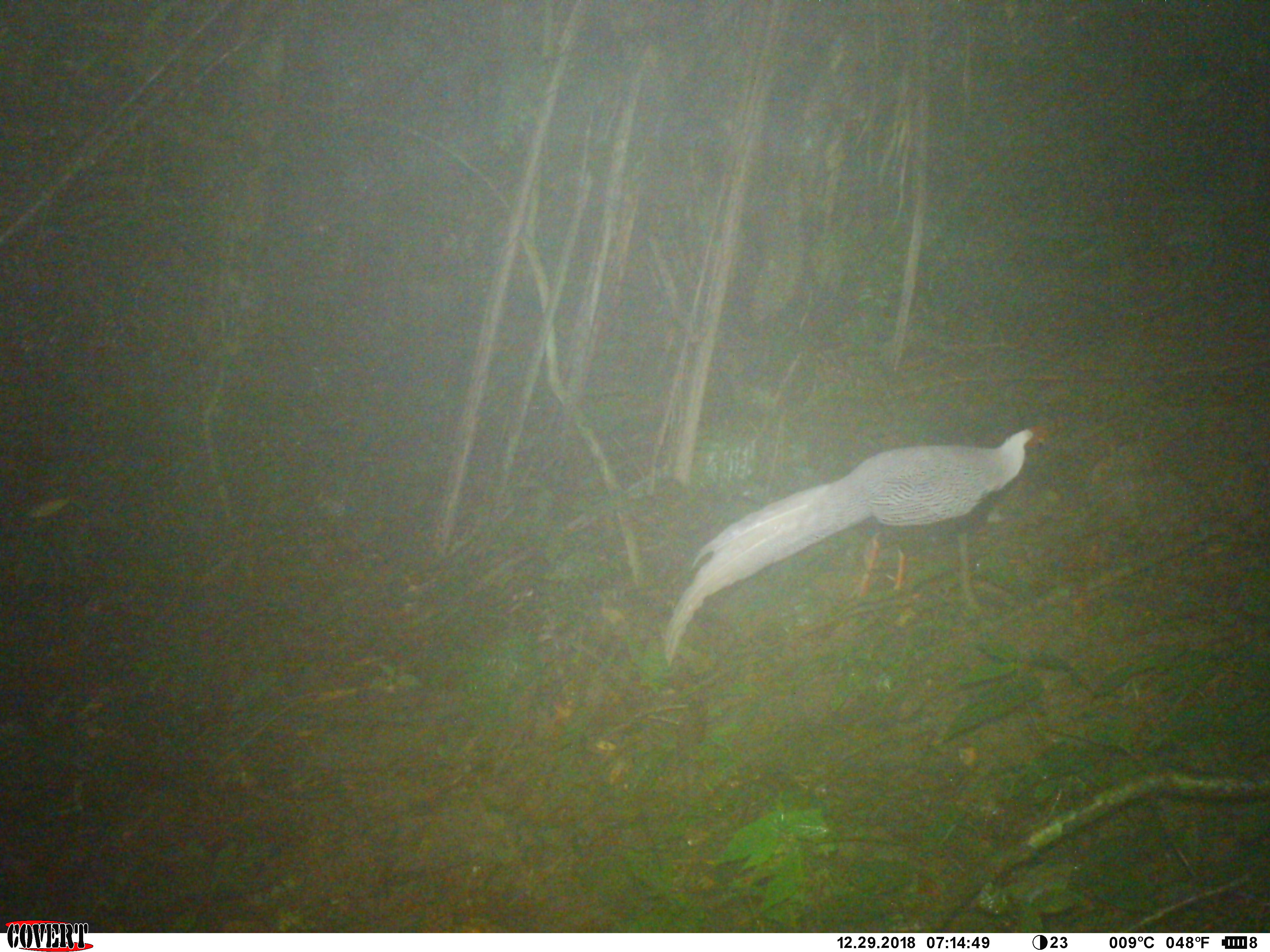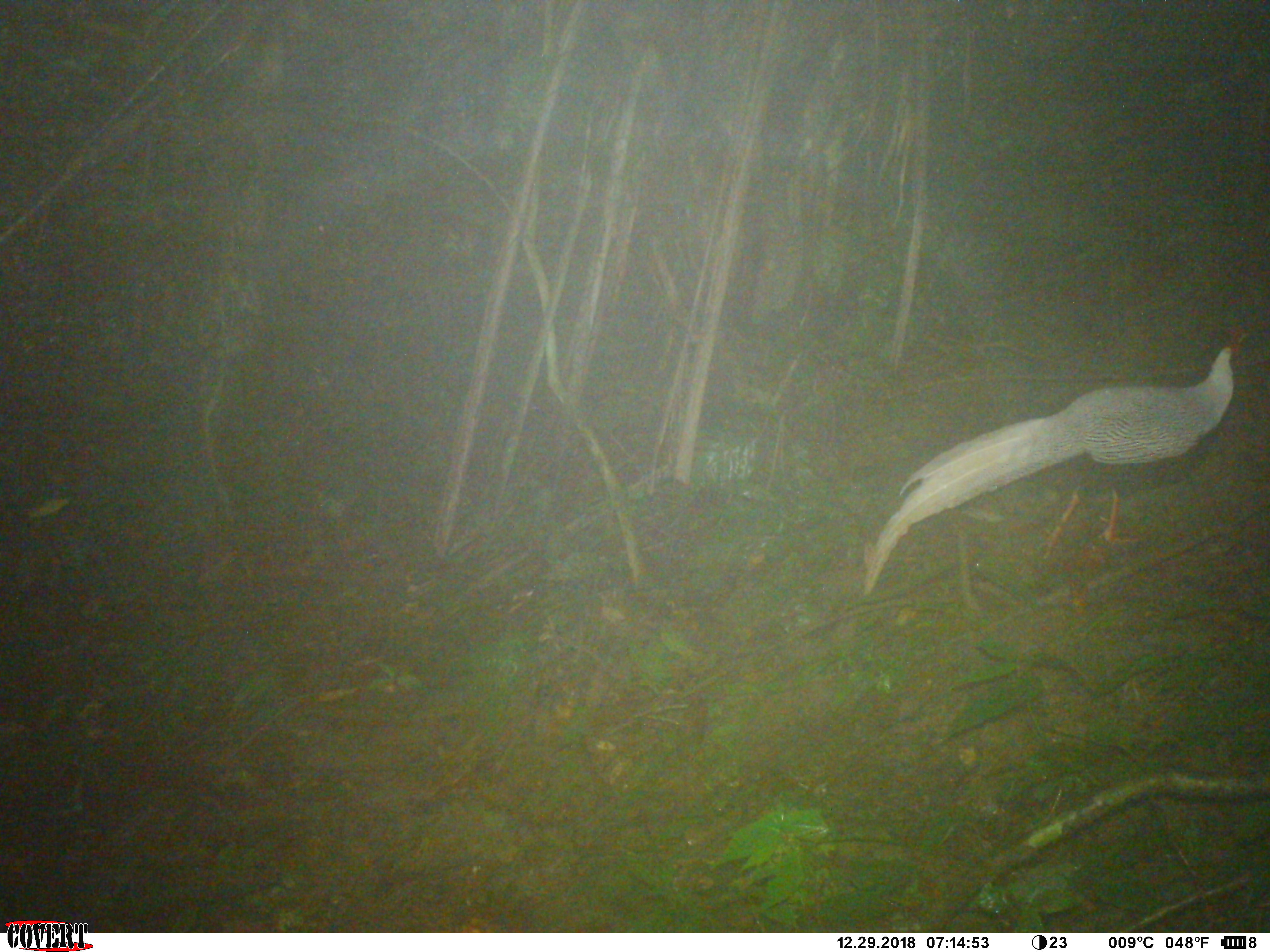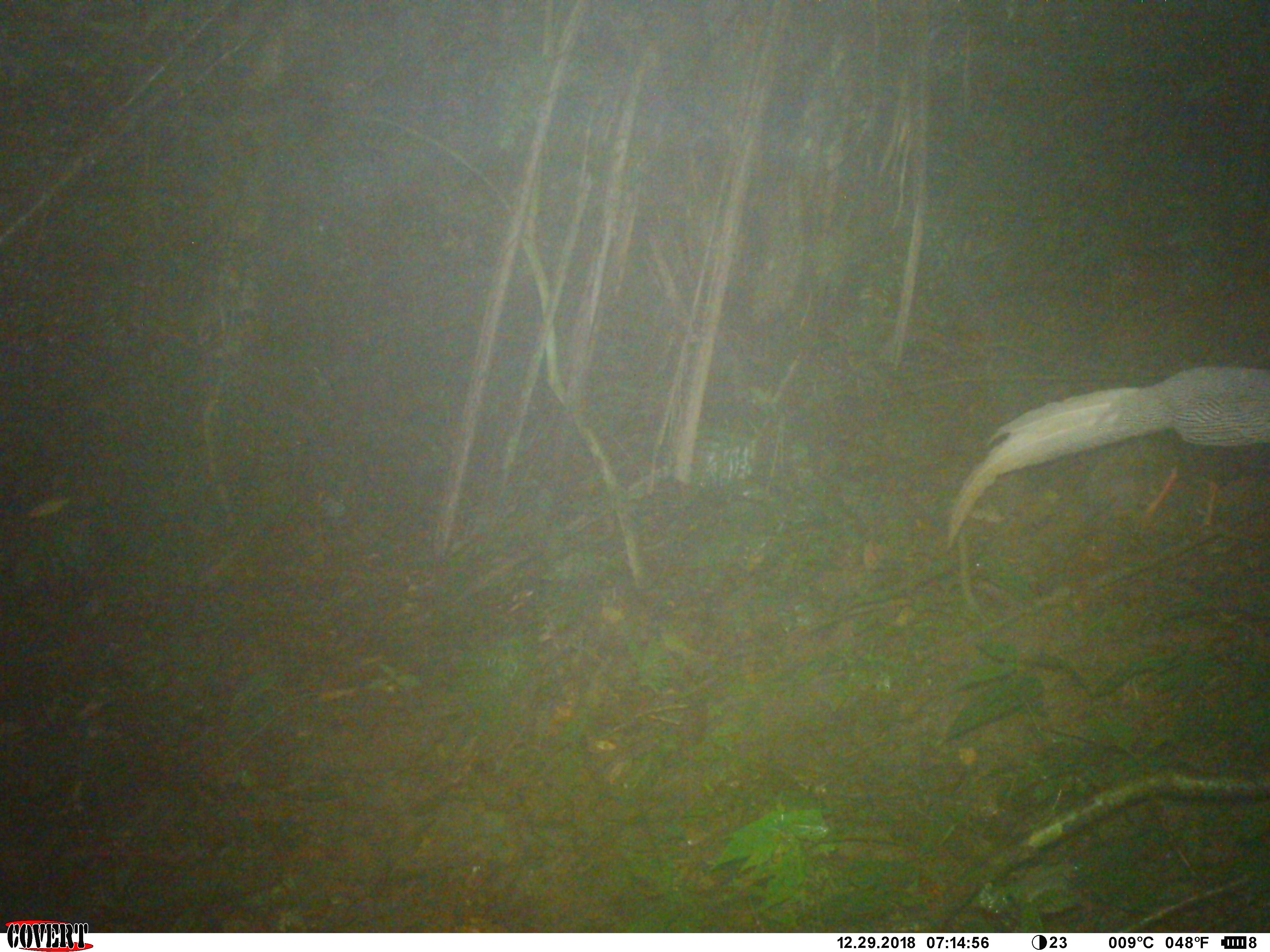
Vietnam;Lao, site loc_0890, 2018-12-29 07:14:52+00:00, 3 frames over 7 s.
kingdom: Animalia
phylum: Chordata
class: Aves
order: Galliformes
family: Phasianidae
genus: Lophura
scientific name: Lophura nycthemera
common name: silver pheasant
Silver pheasant (Lophura nycthemera). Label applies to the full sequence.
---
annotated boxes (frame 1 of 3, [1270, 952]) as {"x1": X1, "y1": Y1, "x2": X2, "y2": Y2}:
silver pheasant: {"x1": 662, "y1": 423, "x2": 1050, "y2": 664}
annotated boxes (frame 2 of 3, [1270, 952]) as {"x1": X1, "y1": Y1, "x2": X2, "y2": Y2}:
silver pheasant: {"x1": 864, "y1": 335, "x2": 1243, "y2": 591}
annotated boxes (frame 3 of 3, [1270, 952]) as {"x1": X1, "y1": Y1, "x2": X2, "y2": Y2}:
silver pheasant: {"x1": 942, "y1": 361, "x2": 1270, "y2": 545}